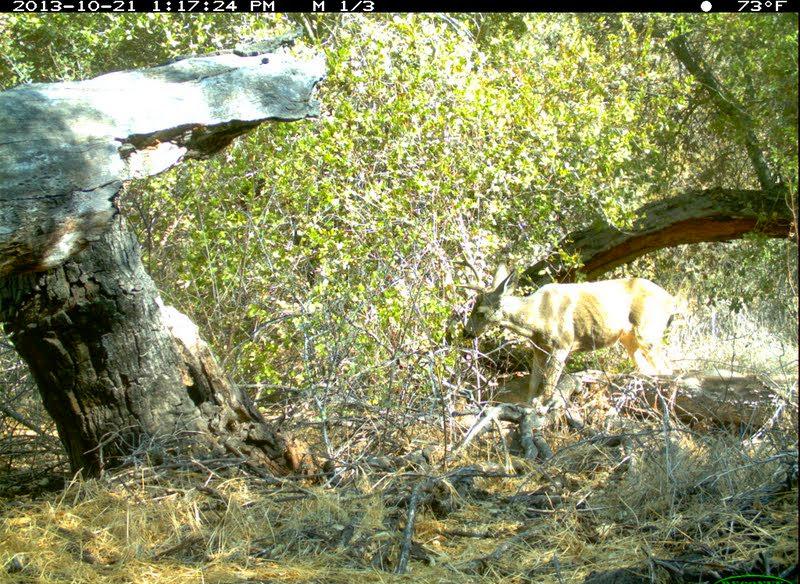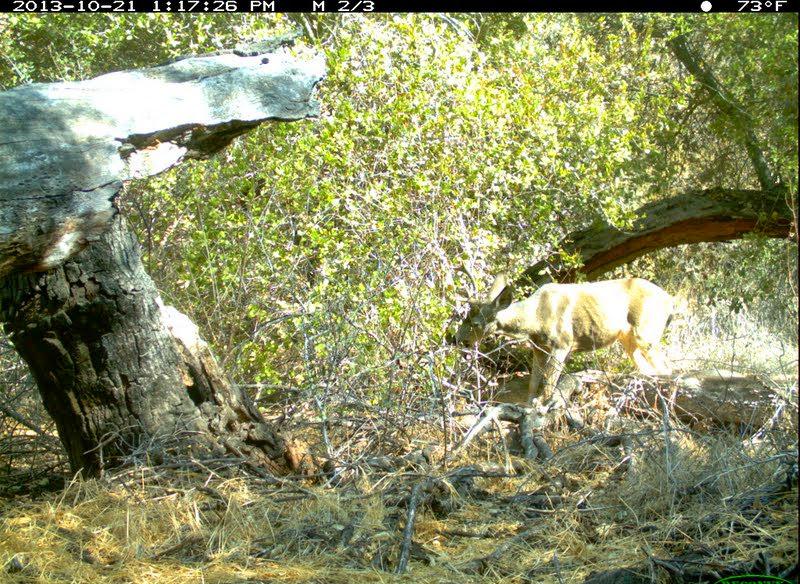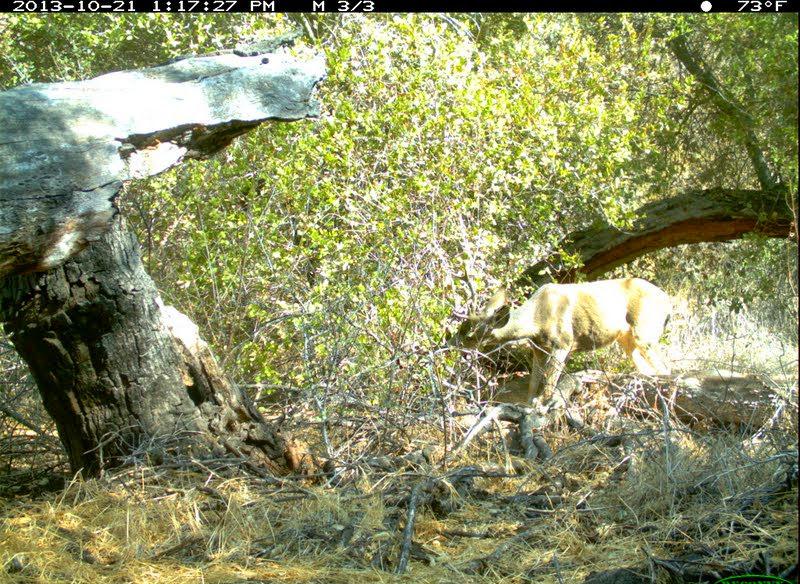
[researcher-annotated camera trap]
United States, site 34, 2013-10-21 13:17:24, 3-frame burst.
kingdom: Animalia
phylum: Chordata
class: Mammalia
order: Artiodactyla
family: Cervidae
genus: Odocoileus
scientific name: Odocoileus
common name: deer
Deer (Odocoileus).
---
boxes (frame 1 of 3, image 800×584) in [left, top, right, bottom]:
deer: [450, 249, 676, 403]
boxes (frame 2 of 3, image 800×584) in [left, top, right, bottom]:
deer: [445, 261, 678, 402]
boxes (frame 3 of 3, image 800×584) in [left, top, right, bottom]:
deer: [450, 262, 672, 404]